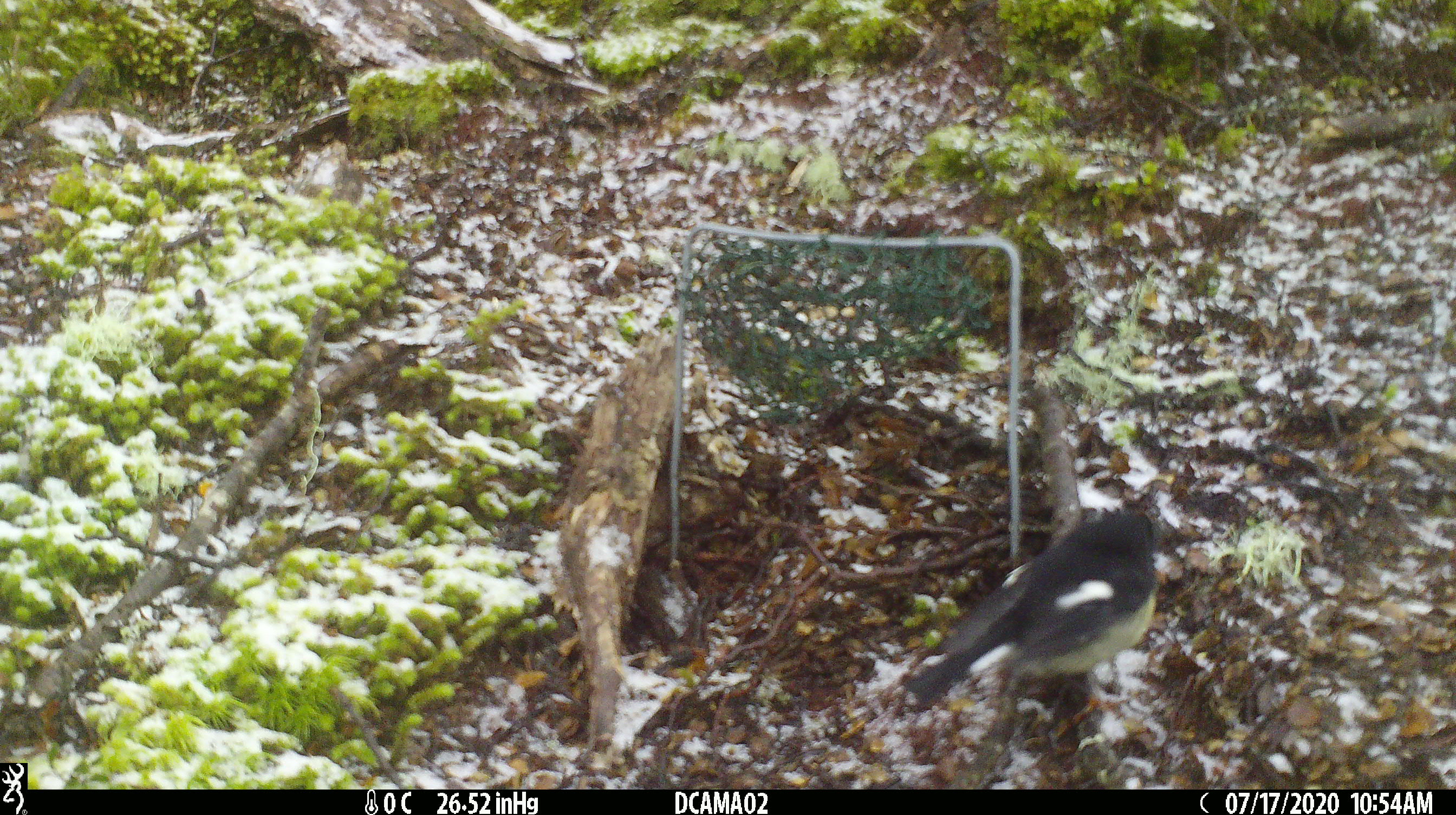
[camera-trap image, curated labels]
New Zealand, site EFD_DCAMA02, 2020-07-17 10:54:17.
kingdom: Animalia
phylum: Chordata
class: Aves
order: Passeriformes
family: Petroicidae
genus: Petroica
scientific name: Petroica macrocephala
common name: tomtit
Tomtit (Petroica macrocephala).